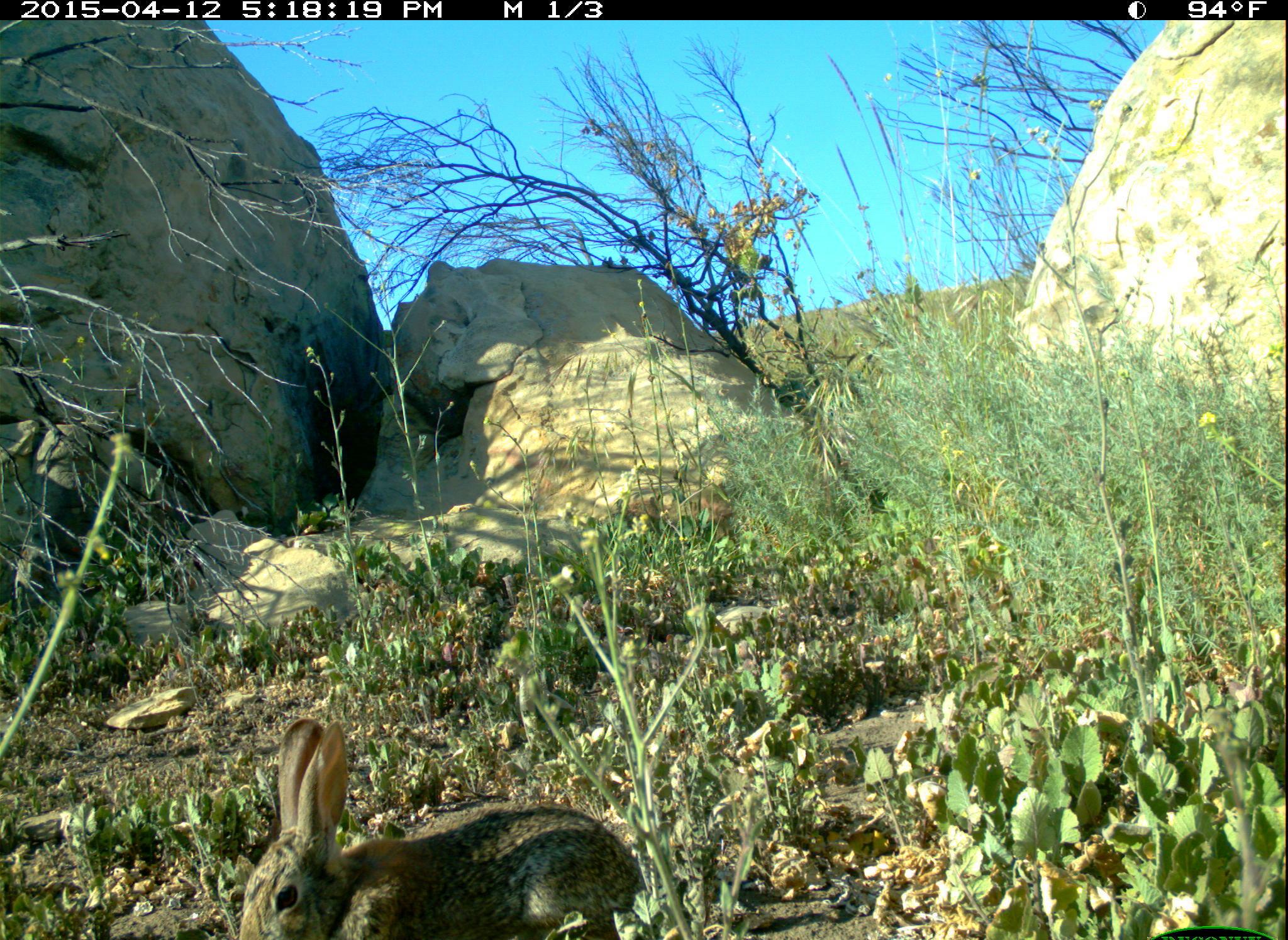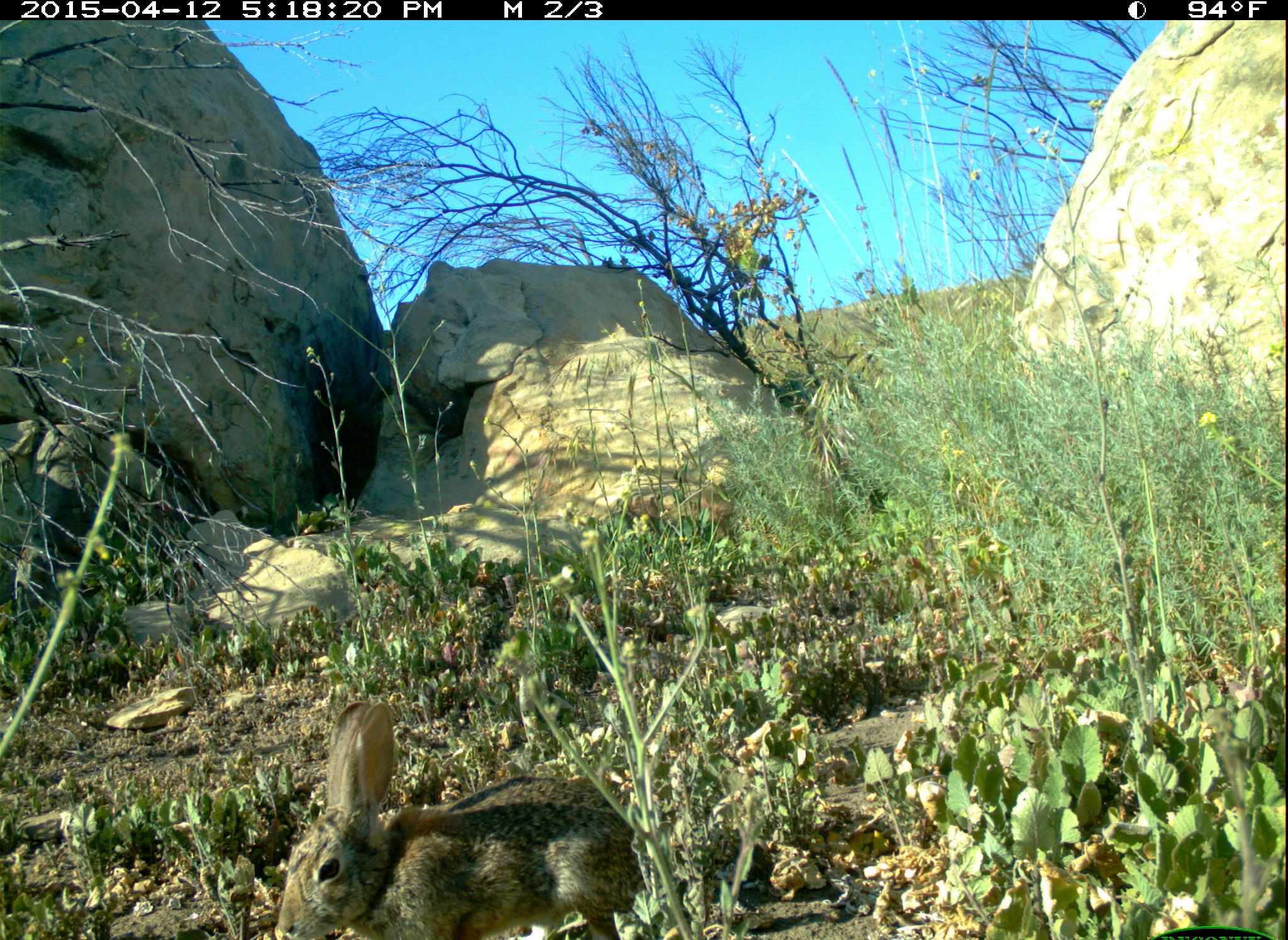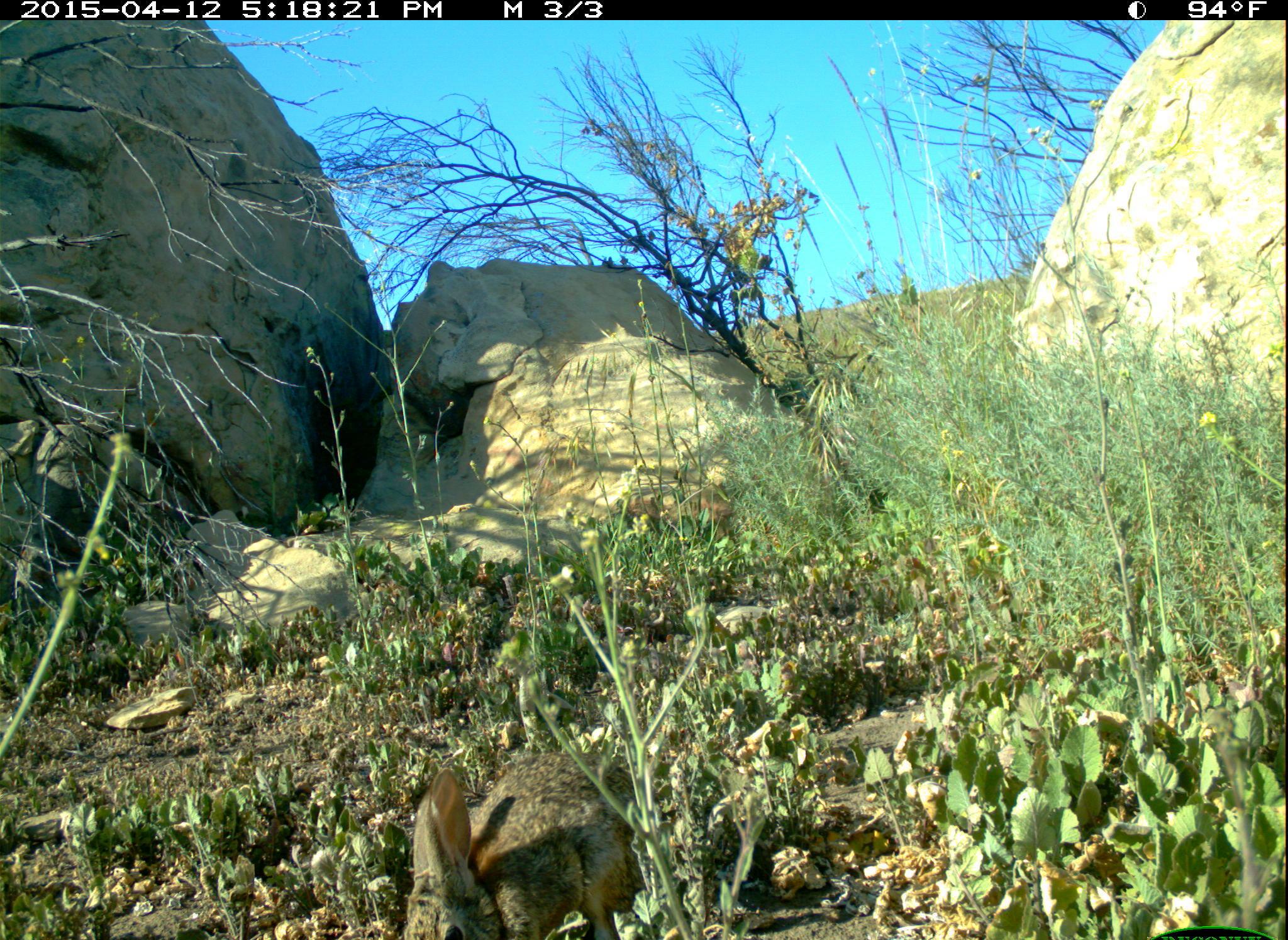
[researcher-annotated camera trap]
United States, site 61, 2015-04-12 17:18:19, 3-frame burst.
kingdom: Animalia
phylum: Chordata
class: Mammalia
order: Lagomorpha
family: Leporidae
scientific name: Leporidae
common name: rabbits and hares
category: rabbit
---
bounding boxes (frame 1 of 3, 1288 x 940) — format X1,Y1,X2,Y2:
rabbit: 224,715,654,936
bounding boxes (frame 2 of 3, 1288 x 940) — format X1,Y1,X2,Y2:
rabbit: 254,678,705,929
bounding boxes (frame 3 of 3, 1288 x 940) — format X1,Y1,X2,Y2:
rabbit: 391,741,671,940